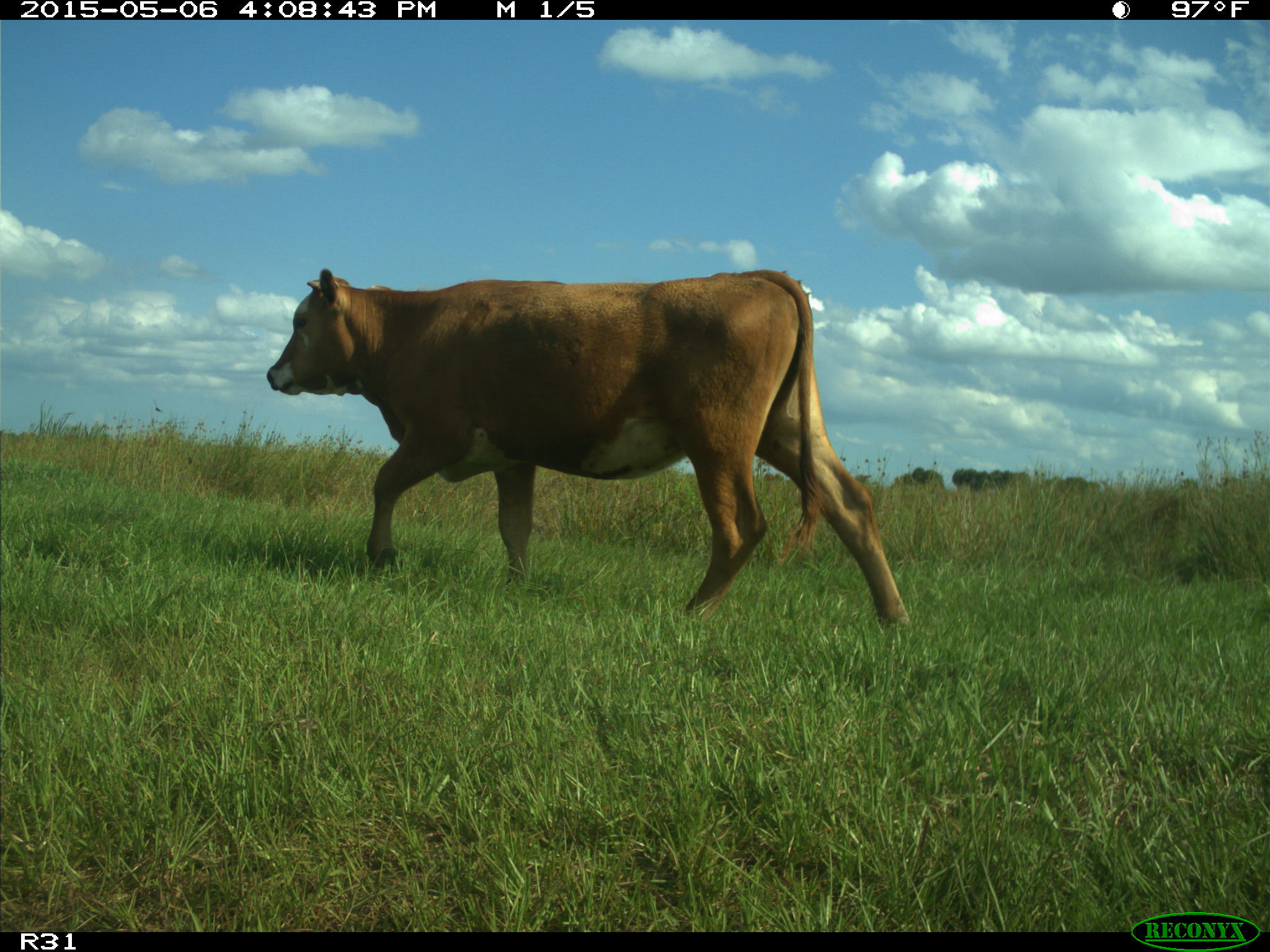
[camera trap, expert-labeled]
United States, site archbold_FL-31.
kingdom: Animalia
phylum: Chordata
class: Mammalia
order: Artiodactyla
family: Bovidae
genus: Bos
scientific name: Bos taurus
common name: domestic cow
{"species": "Bos taurus (domestic cow)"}